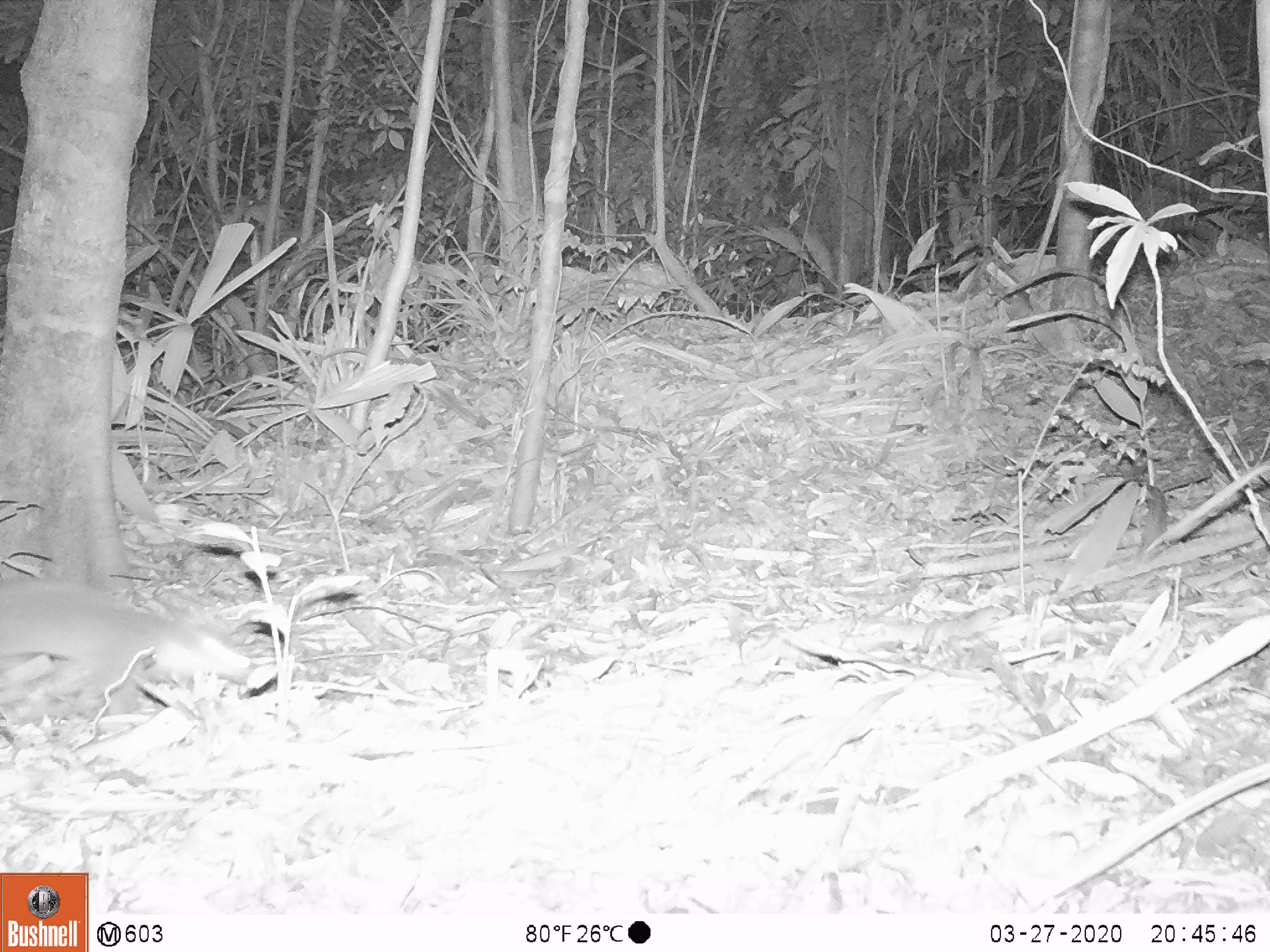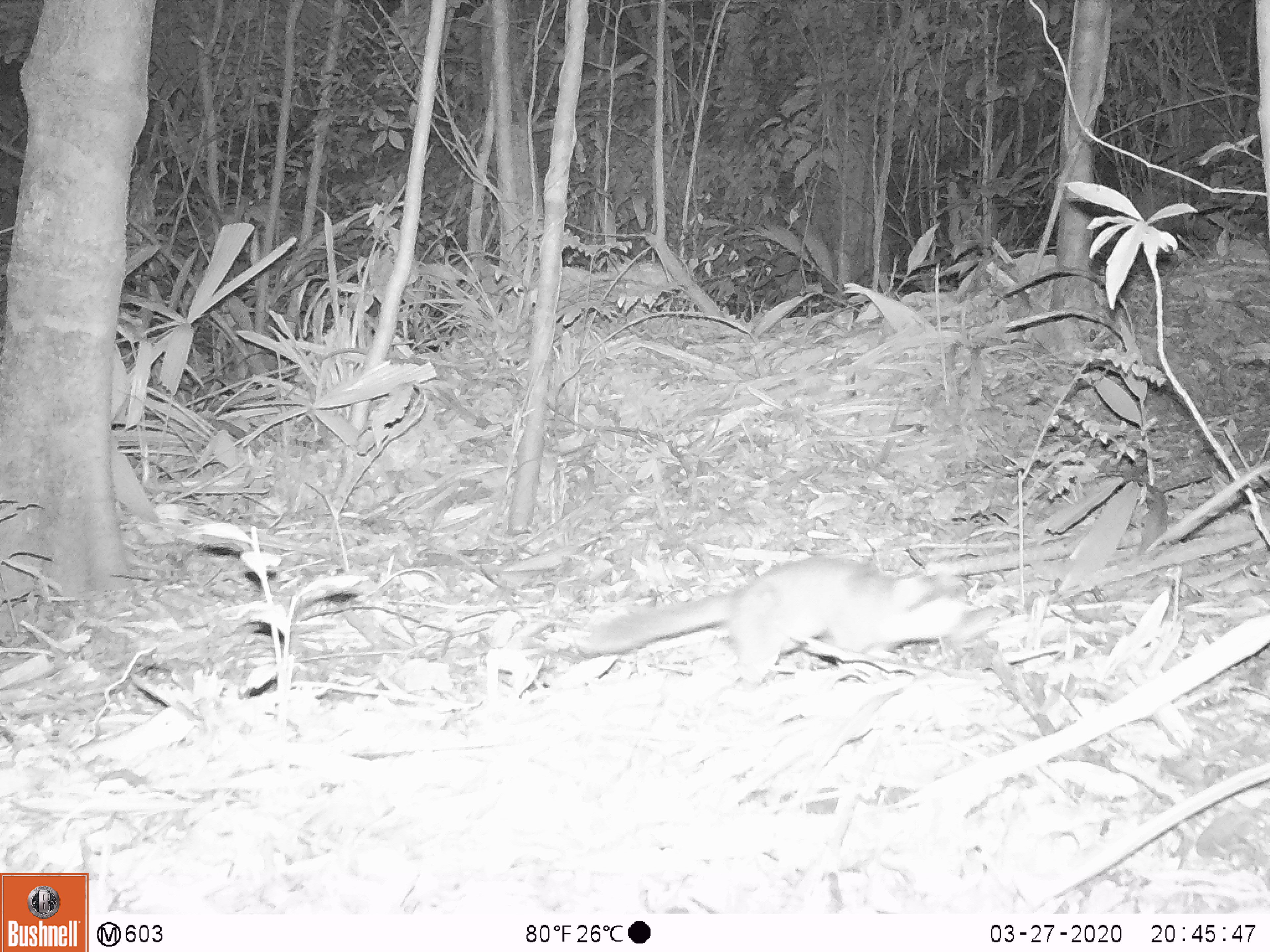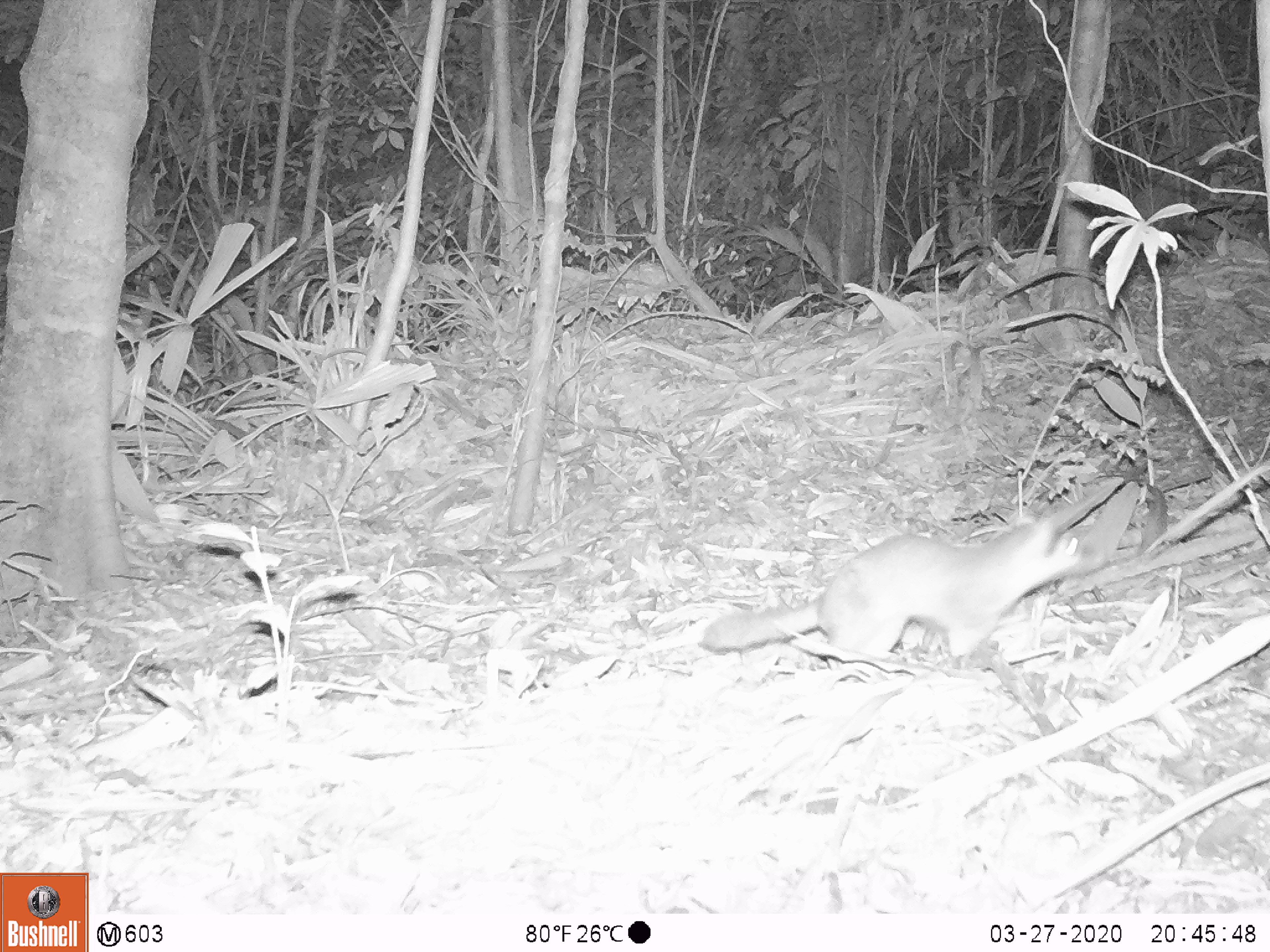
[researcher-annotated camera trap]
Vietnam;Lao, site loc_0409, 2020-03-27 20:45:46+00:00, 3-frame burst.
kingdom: Animalia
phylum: Chordata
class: Mammalia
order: Carnivora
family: Mustelidae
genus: Melogale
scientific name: Melogale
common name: ferret badger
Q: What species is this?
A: Ferret badger (Melogale).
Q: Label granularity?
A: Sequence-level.